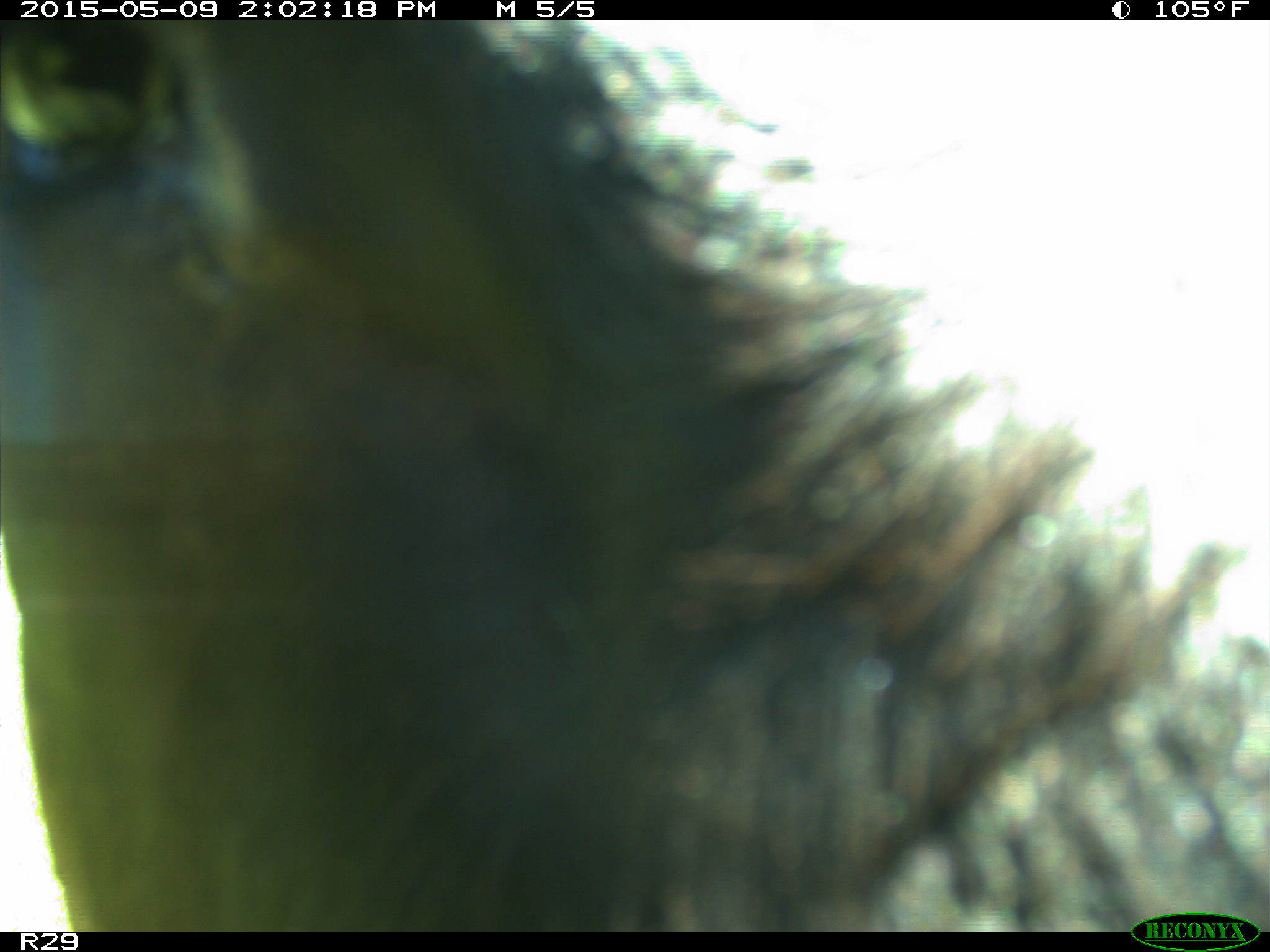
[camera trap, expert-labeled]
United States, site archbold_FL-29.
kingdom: Animalia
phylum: Chordata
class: Mammalia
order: Artiodactyla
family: Bovidae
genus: Bos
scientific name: Bos taurus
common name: domestic cow